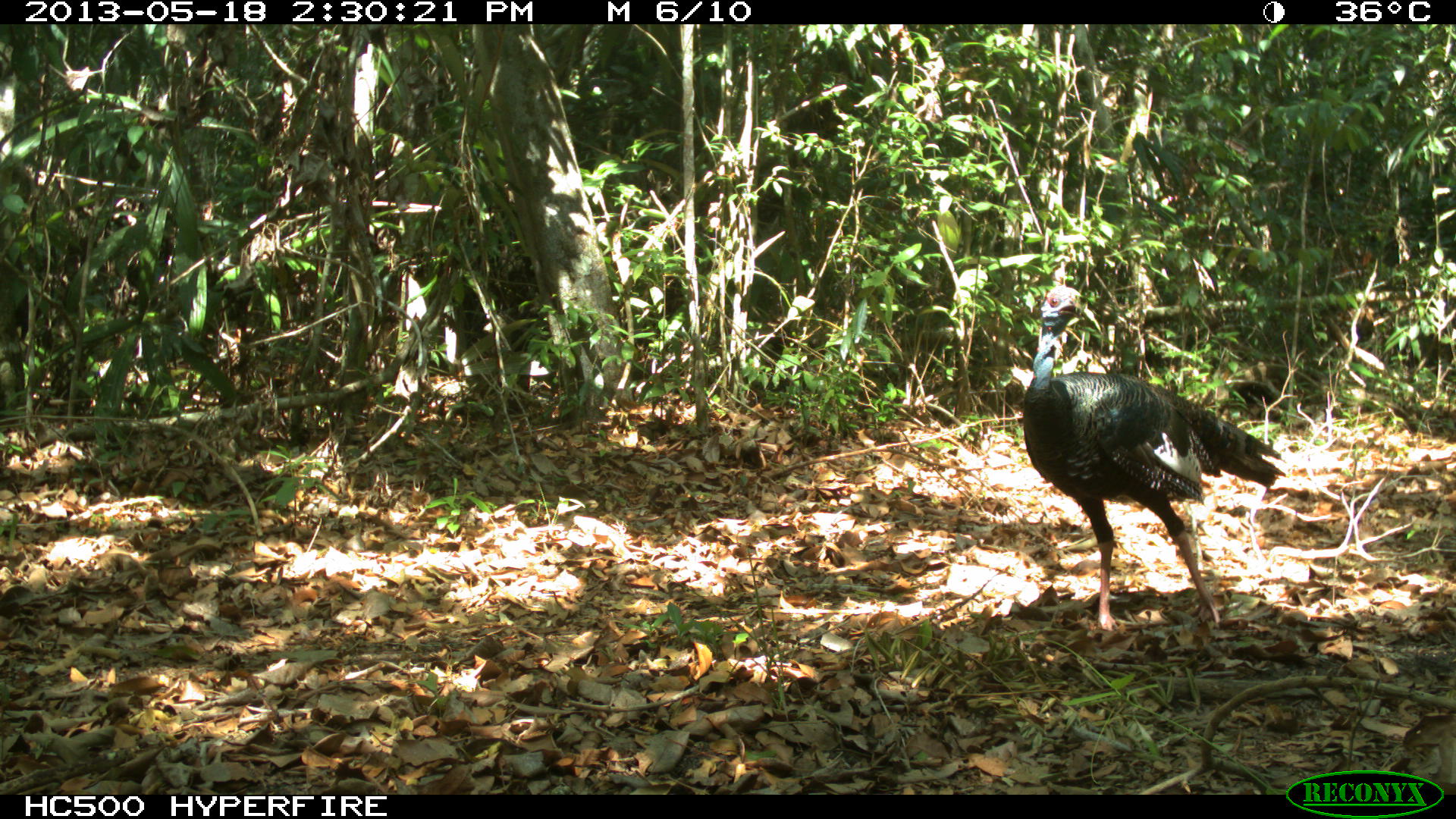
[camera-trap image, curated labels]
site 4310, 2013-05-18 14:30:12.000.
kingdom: Animalia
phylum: Chordata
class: Aves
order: Galliformes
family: Phasianidae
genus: Meleagris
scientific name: Meleagris ocellata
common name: ocellated turkey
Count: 12.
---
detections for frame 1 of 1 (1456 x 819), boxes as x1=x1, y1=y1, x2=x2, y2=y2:
meleagris ocellata: x1=1022, y1=258, x2=1286, y2=630